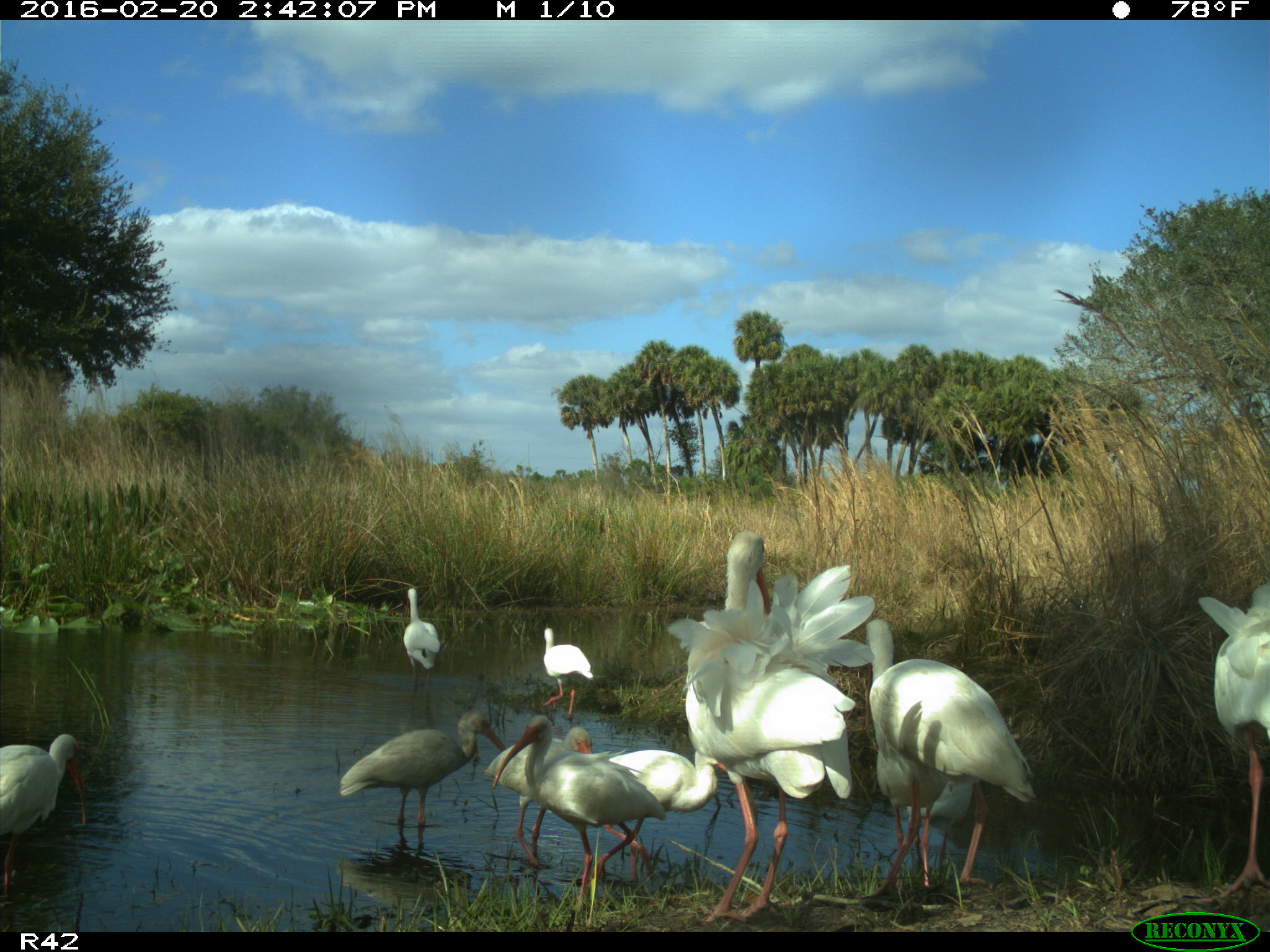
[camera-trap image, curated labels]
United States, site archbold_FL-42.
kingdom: Animalia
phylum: Chordata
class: Aves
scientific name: Aves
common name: birds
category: unidentified bird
Unidentified bird (birds) (Aves).